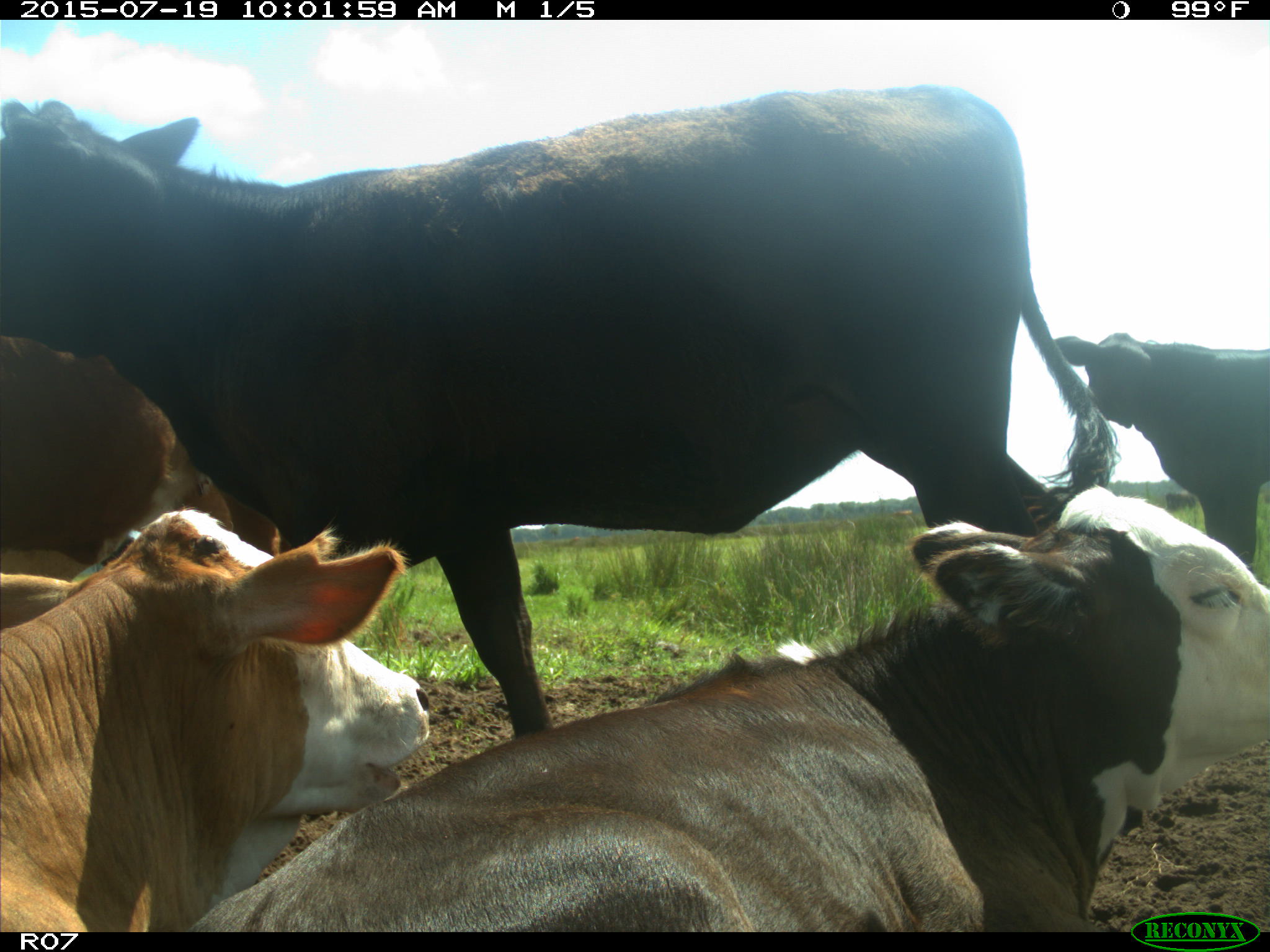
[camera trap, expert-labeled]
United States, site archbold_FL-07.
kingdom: Animalia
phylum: Chordata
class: Mammalia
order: Artiodactyla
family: Bovidae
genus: Bos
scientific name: Bos taurus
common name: domestic cow